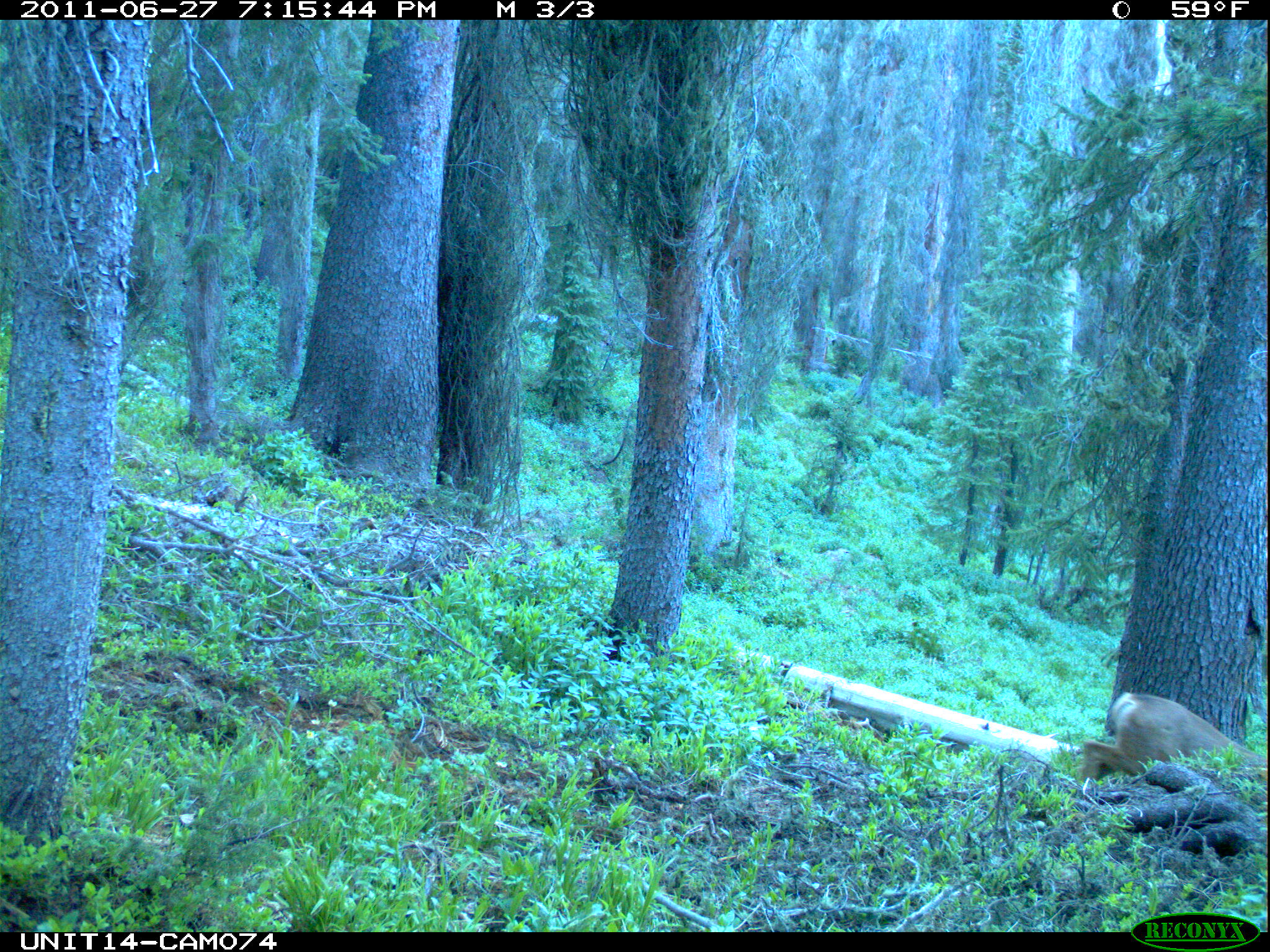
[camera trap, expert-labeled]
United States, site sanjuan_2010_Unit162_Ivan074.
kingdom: Animalia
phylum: Chordata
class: Mammalia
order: Artiodactyla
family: Cervidae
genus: Odocoileus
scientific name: Odocoileus hemionus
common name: mule deer